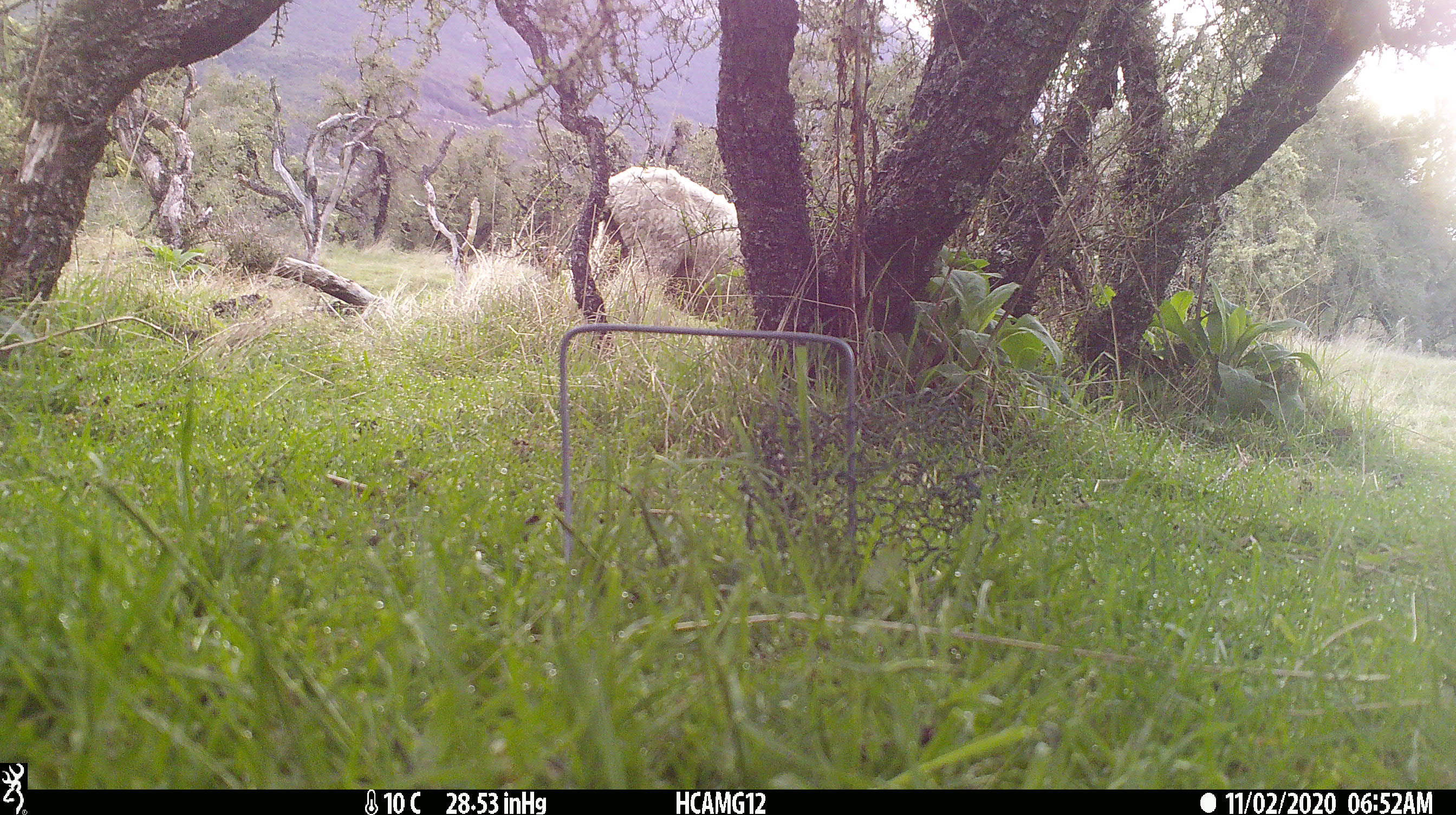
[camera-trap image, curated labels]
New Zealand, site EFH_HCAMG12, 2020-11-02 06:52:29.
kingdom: Animalia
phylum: Chordata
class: Mammalia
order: Artiodactyla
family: Bovidae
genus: Ovis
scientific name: Ovis aries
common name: domestic sheep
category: sheep